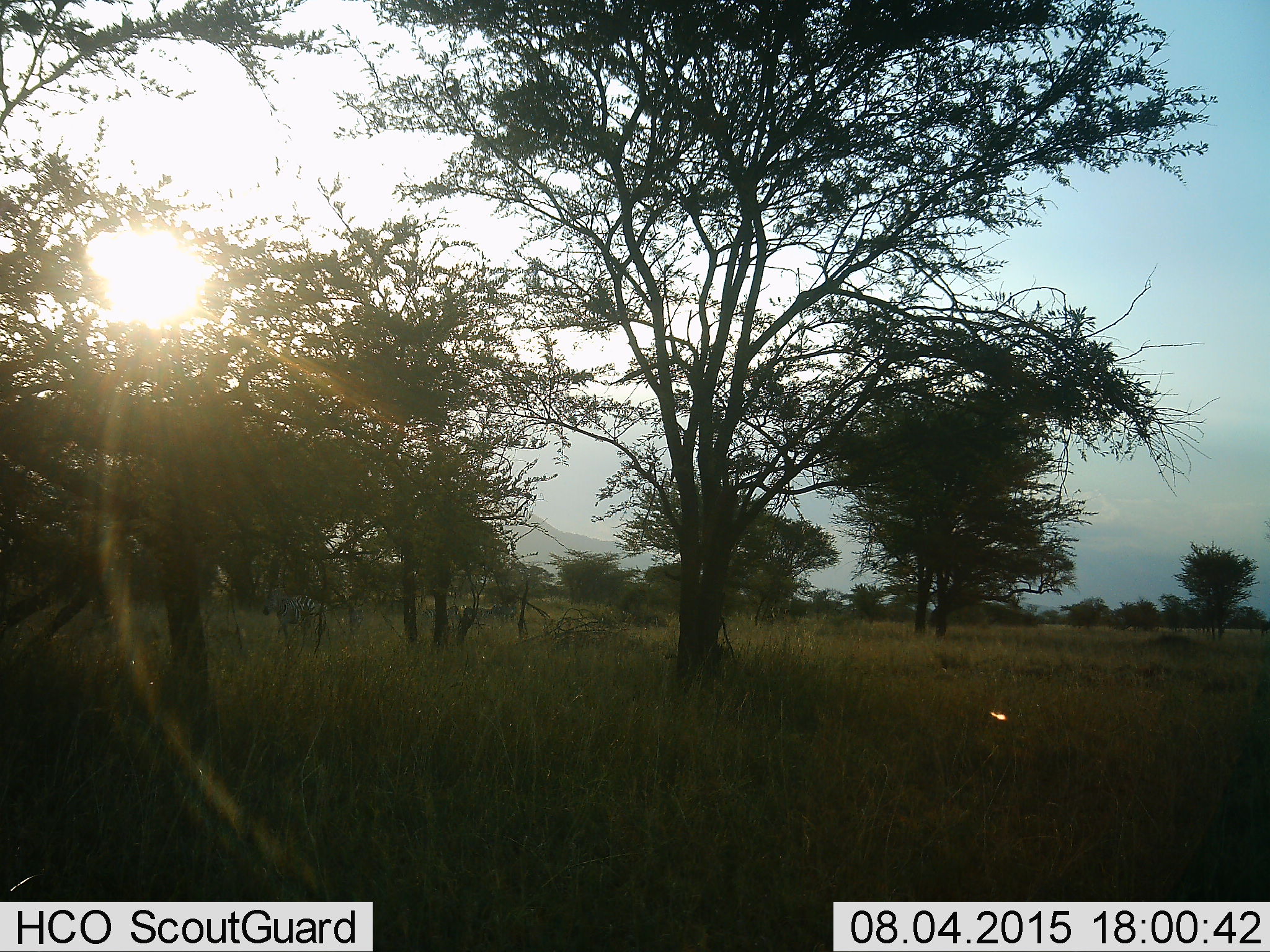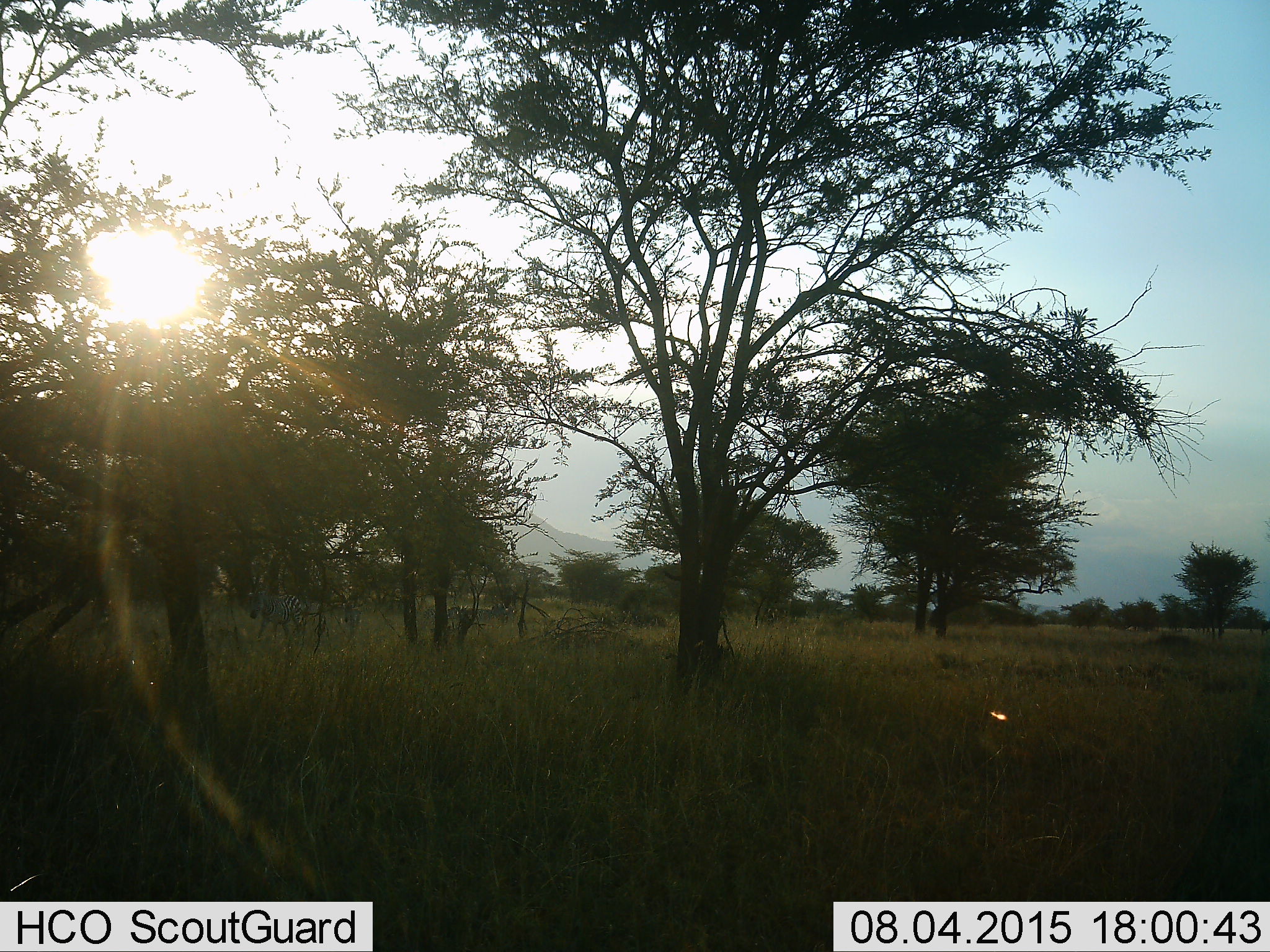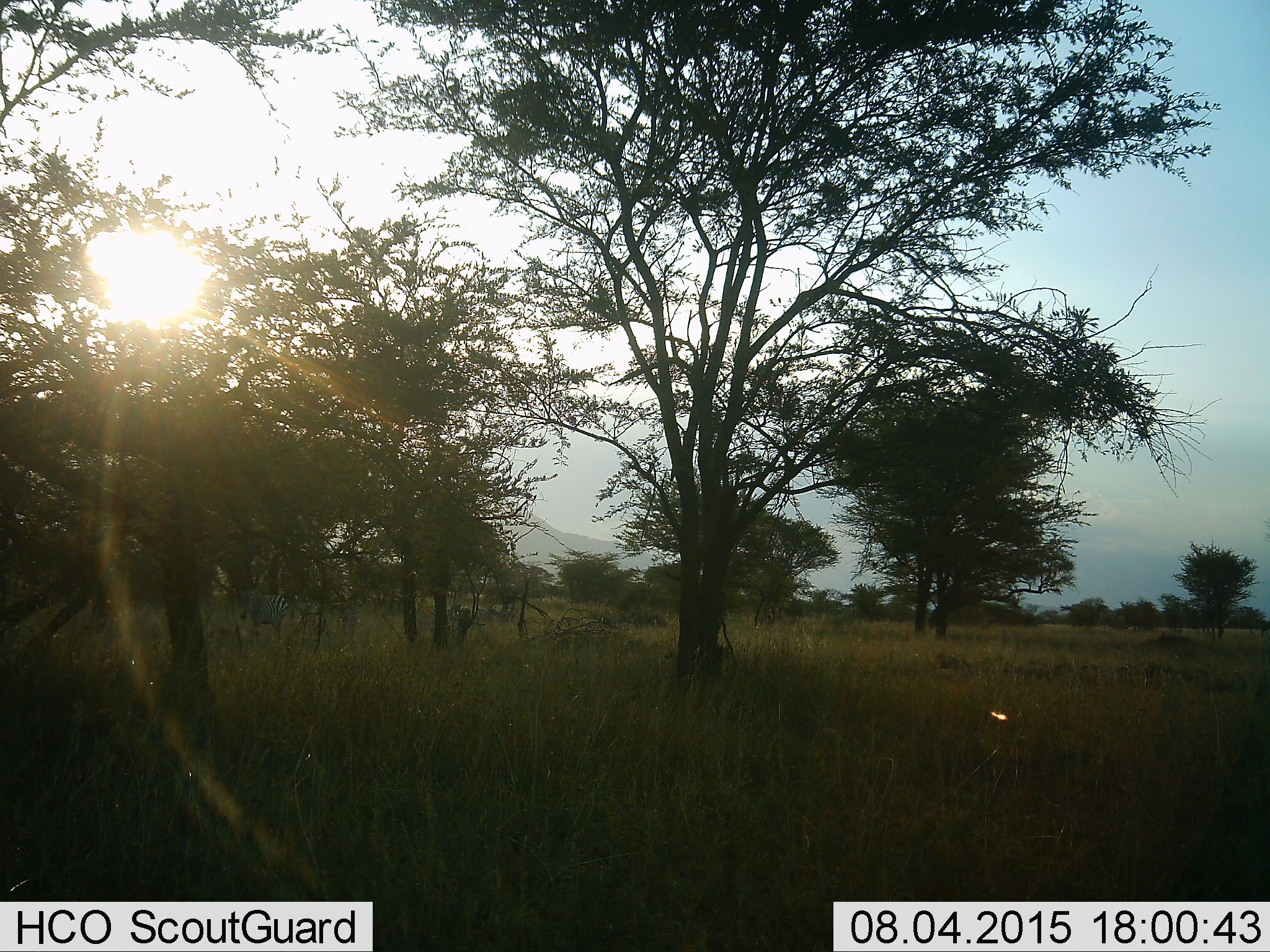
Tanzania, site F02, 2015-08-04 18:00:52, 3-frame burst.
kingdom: Animalia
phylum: Chordata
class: Mammalia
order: Perissodactyla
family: Equidae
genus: Equus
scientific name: Equus quagga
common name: plains zebra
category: zebra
Zebra (plains zebra) (Equus quagga), count 4. Behavior (volunteer vote fractions): standing 42%, resting 0%, moving 67%, interacting 0%. Young present (vote fraction): 8%. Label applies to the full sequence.